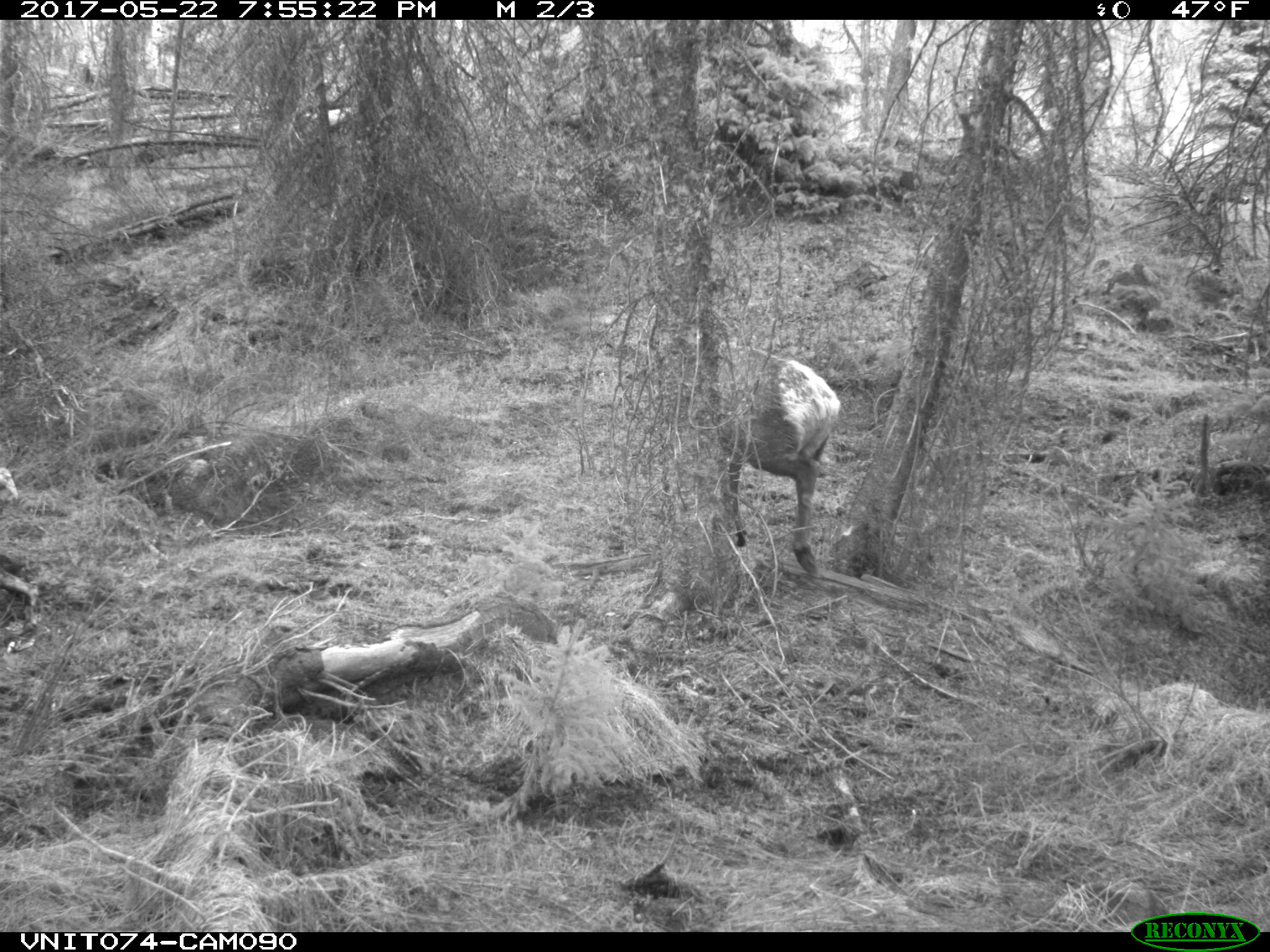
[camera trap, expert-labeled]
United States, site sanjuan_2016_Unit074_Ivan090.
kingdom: Animalia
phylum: Chordata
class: Mammalia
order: Artiodactyla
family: Cervidae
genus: Cervus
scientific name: Cervus elaphus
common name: red deer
Cervus elaphus (red deer).